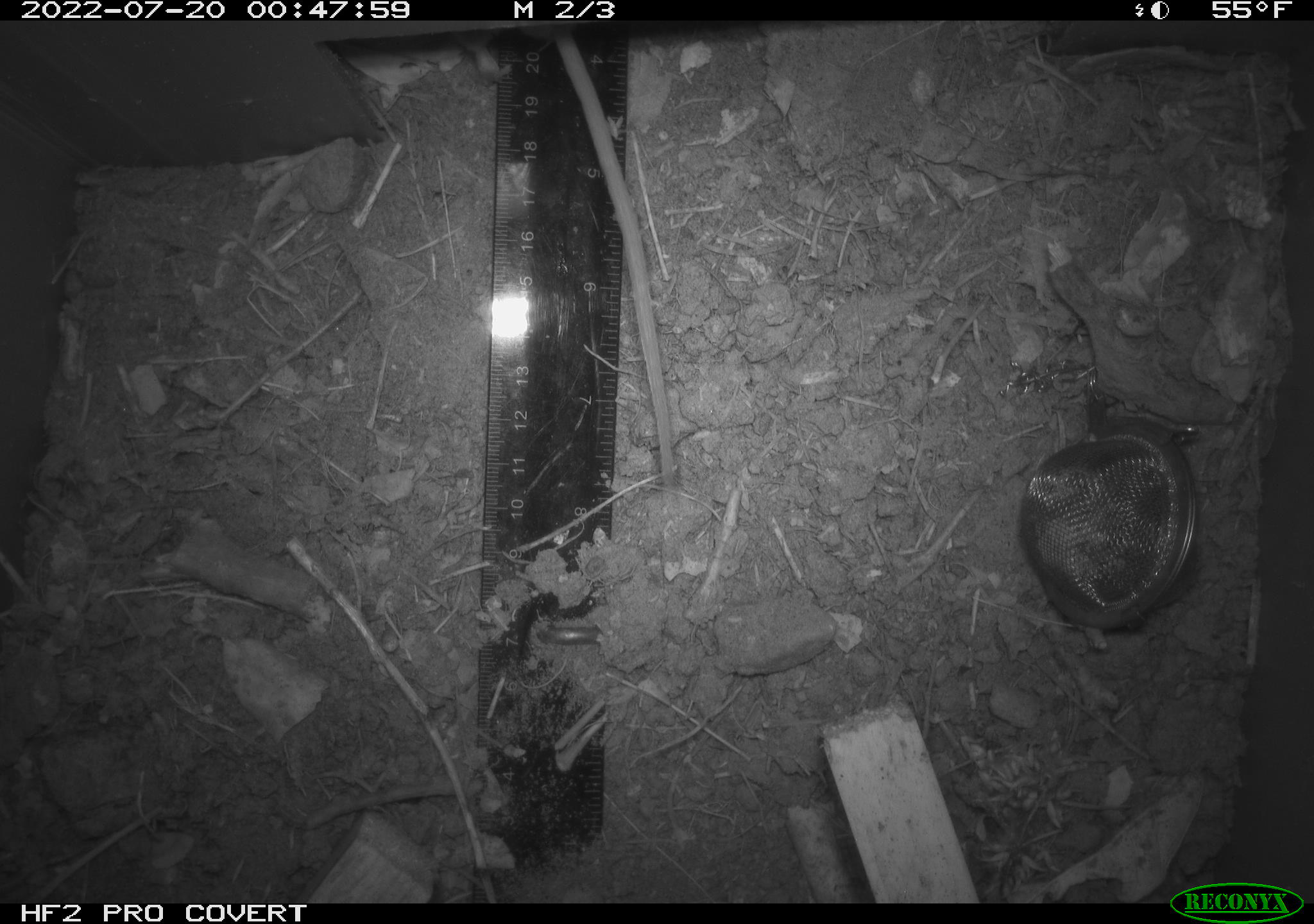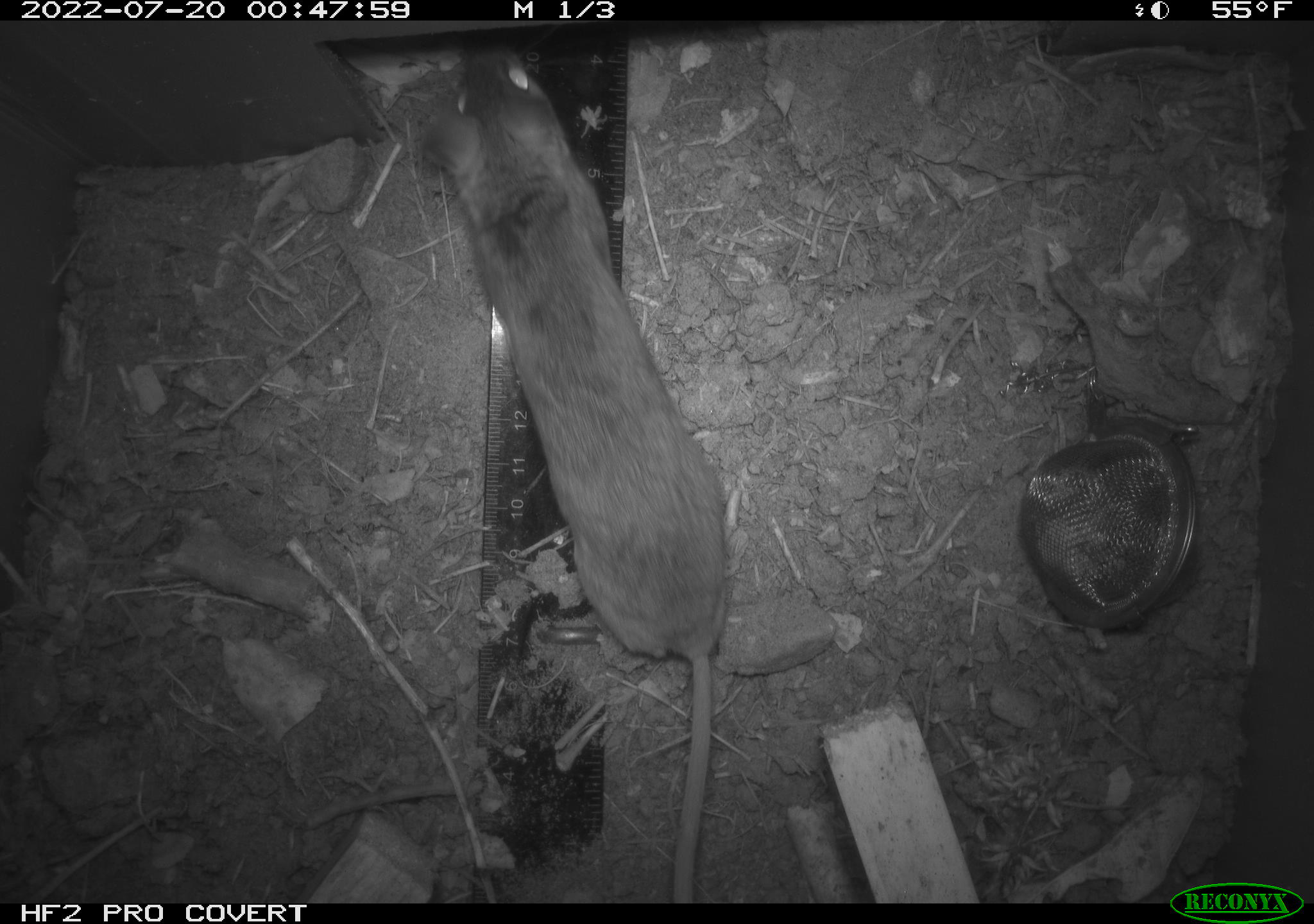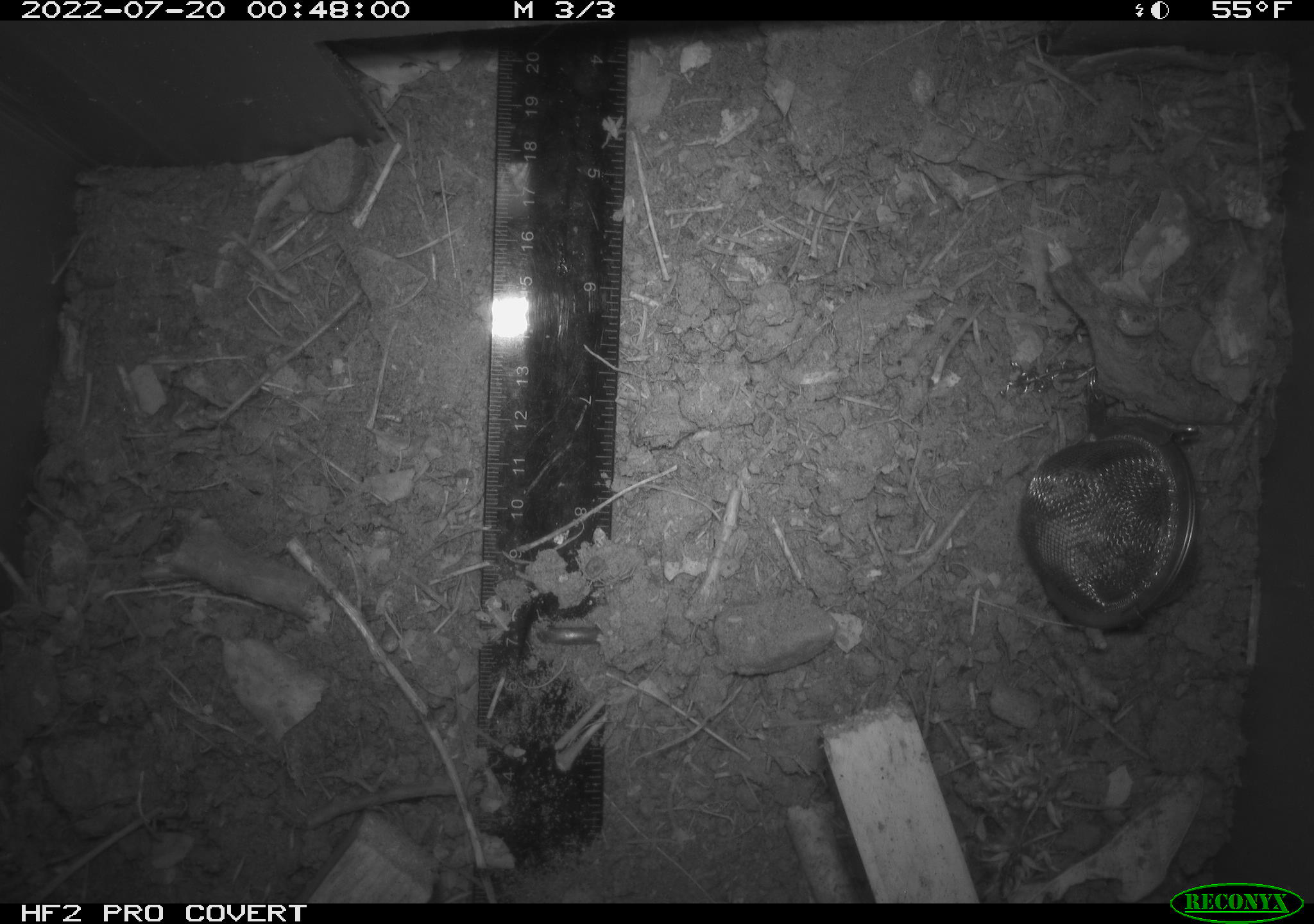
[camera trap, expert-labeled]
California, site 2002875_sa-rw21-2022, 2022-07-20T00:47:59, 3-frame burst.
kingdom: Animalia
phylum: Chordata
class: Mammalia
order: Rodentia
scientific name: Rodentia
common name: mouse species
Mouse species (Rodentia).